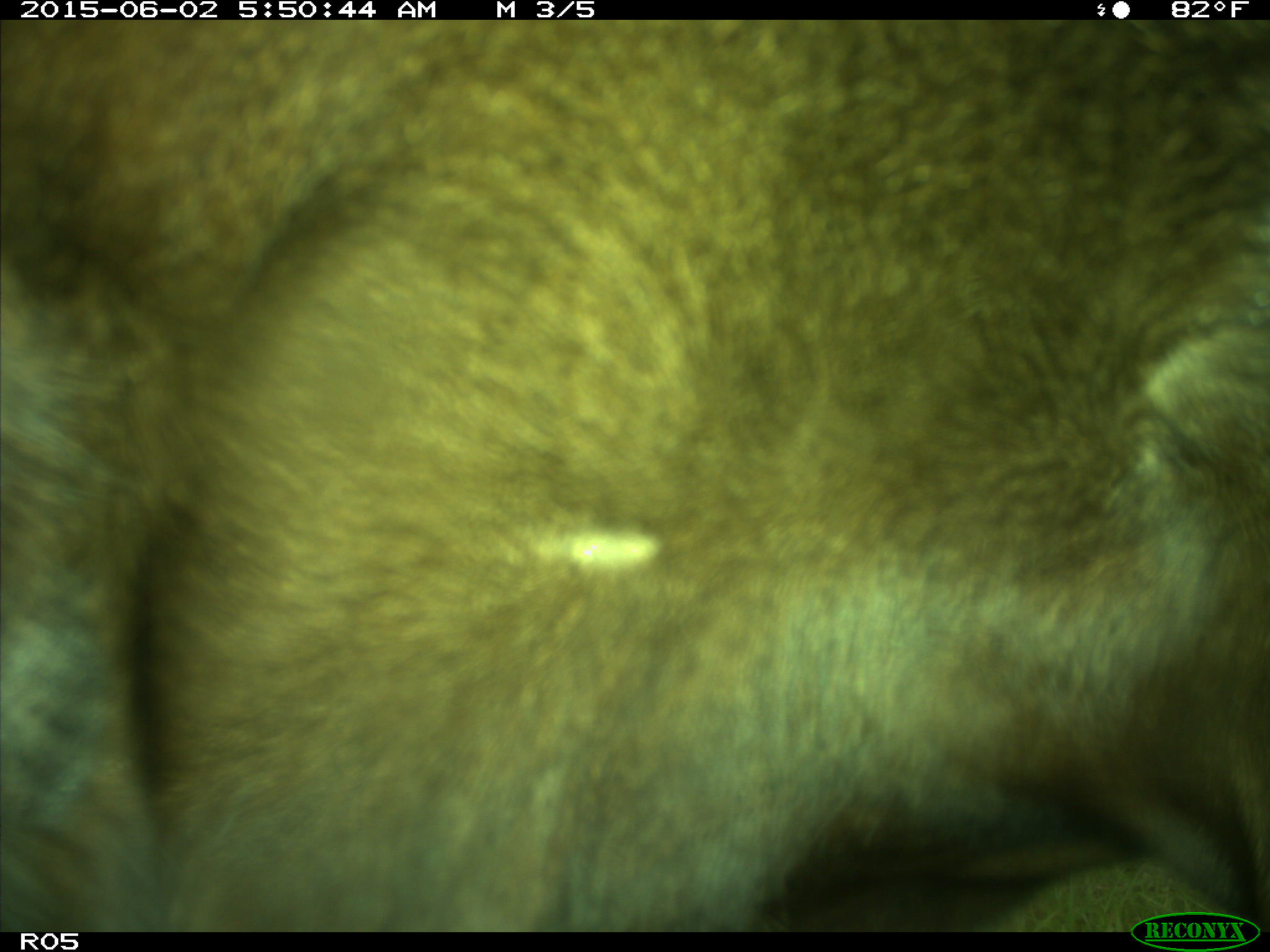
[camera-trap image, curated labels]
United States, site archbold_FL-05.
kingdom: Animalia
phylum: Chordata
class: Mammalia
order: Artiodactyla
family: Bovidae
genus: Bos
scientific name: Bos taurus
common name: domestic cow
Bos taurus (domestic cow).